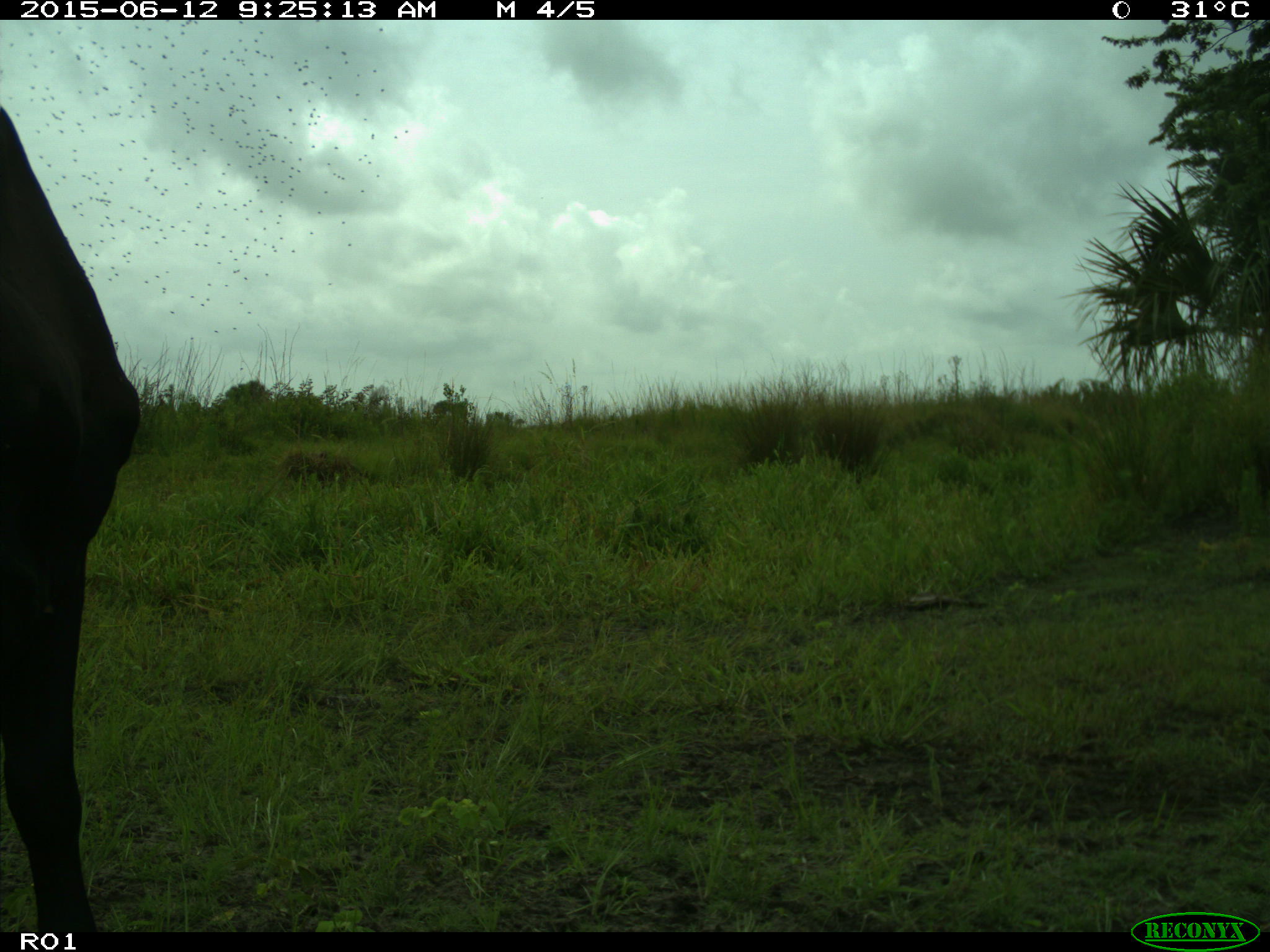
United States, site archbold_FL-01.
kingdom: Animalia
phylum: Chordata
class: Mammalia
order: Artiodactyla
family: Bovidae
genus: Bos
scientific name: Bos taurus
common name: domestic cow